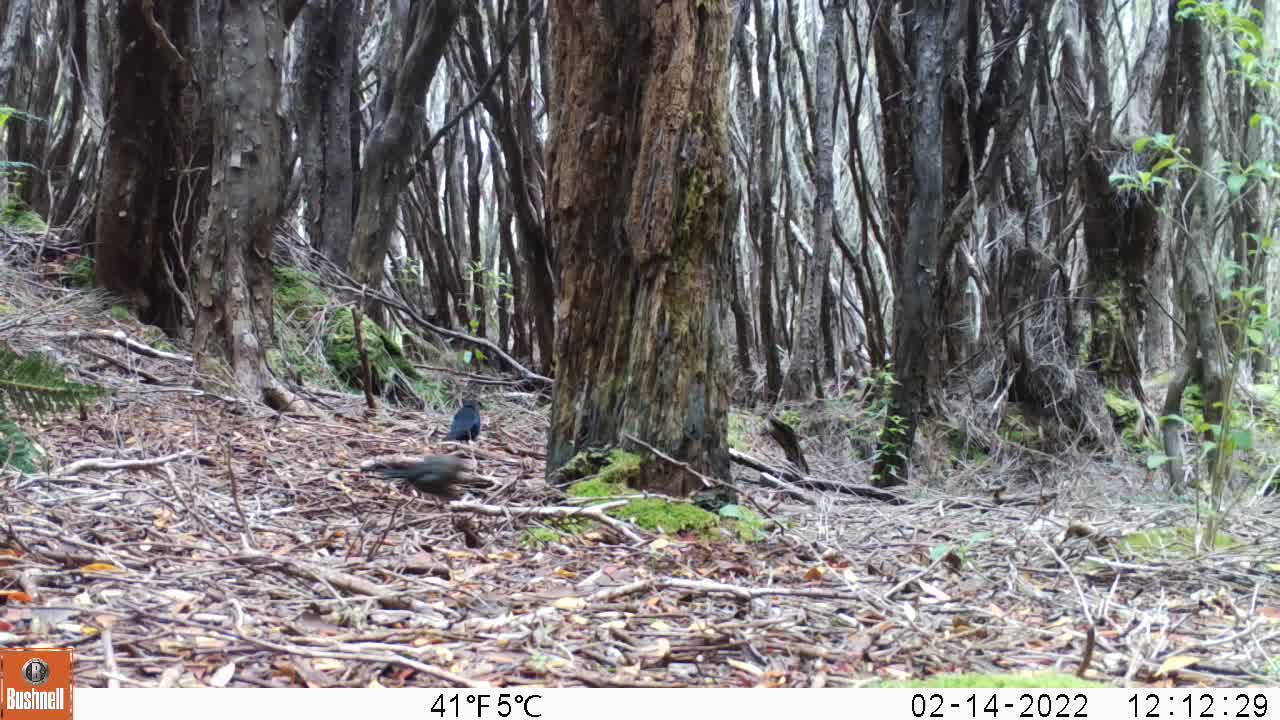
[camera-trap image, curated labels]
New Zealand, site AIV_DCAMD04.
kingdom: Animalia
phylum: Chordata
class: Aves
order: Passeriformes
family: Turdidae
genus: Turdus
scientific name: Turdus merula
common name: eurasian blackbird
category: blackbird